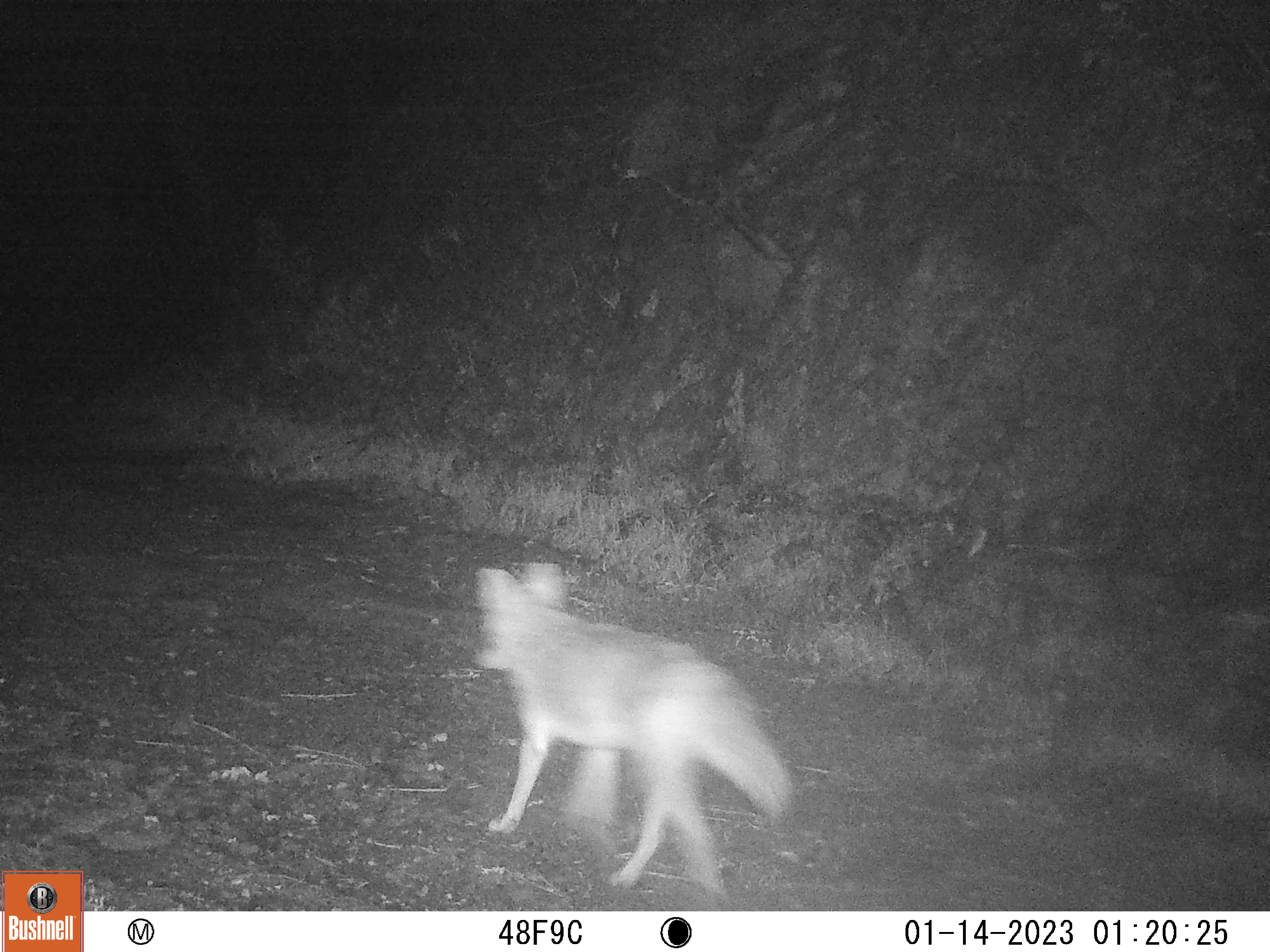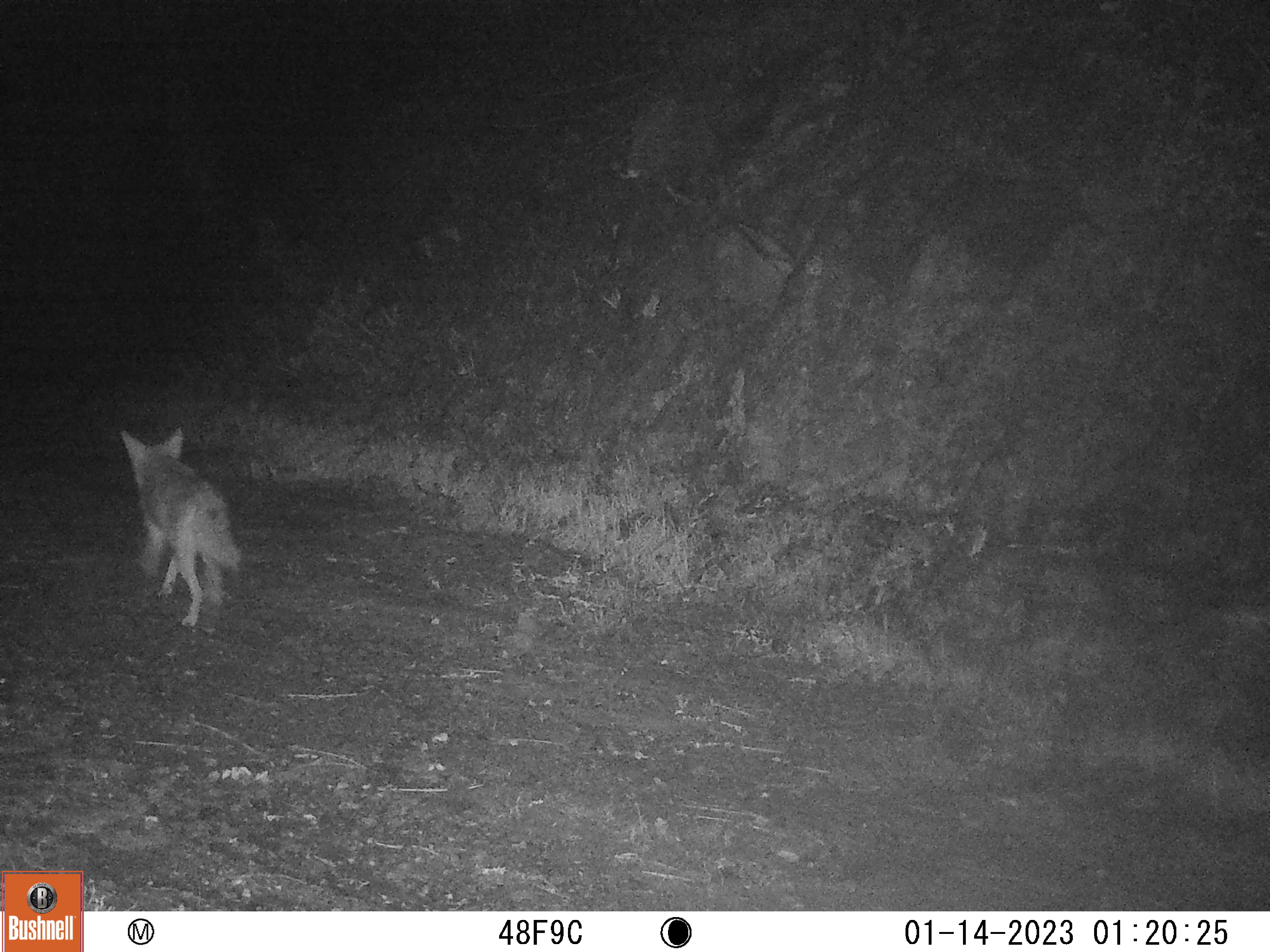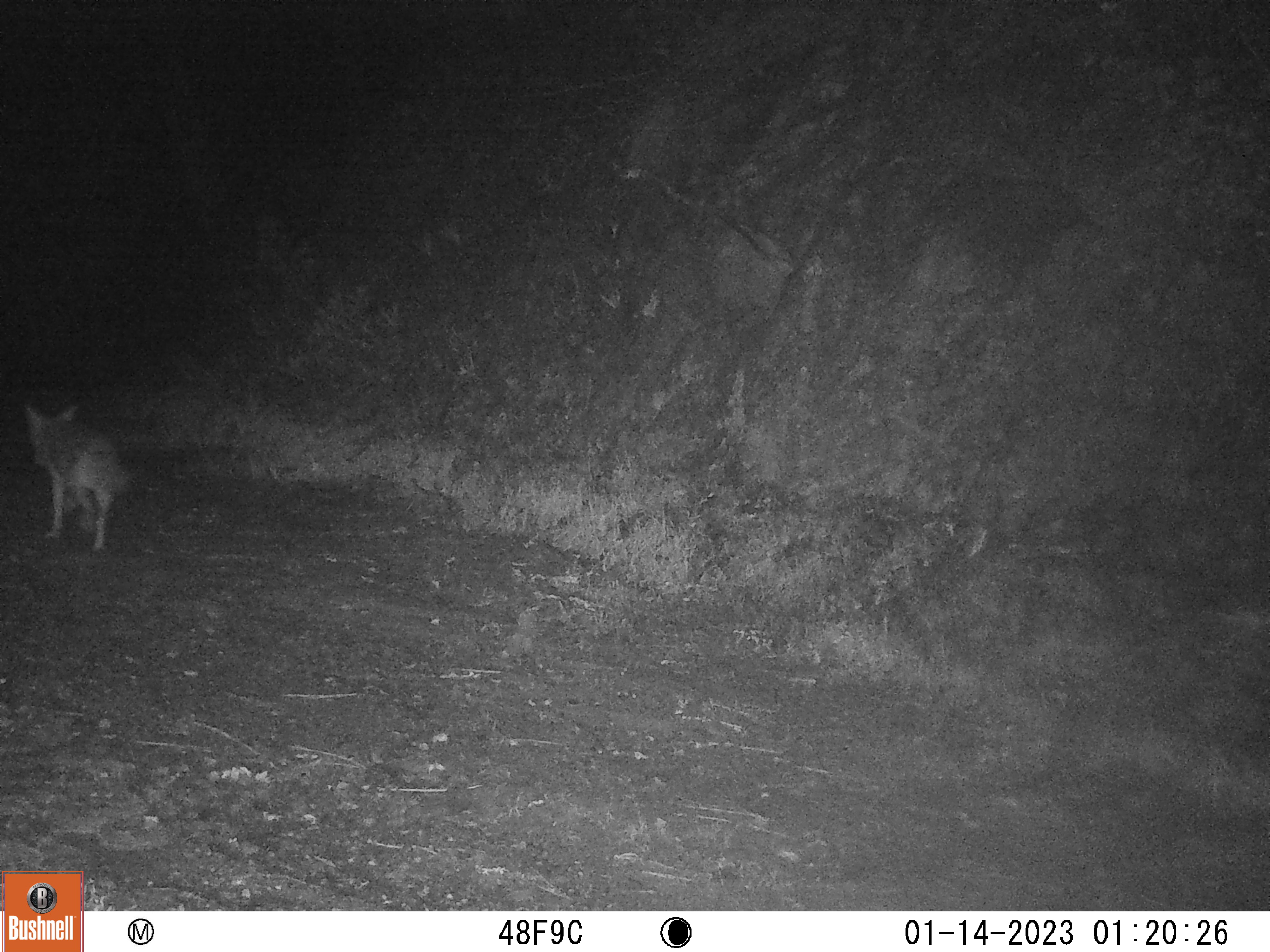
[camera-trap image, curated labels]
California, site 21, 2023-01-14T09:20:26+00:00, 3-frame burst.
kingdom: Animalia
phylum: Chordata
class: Mammalia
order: Carnivora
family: Canidae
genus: Canis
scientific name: Canis latrans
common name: coyote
Coyote (Canis latrans).